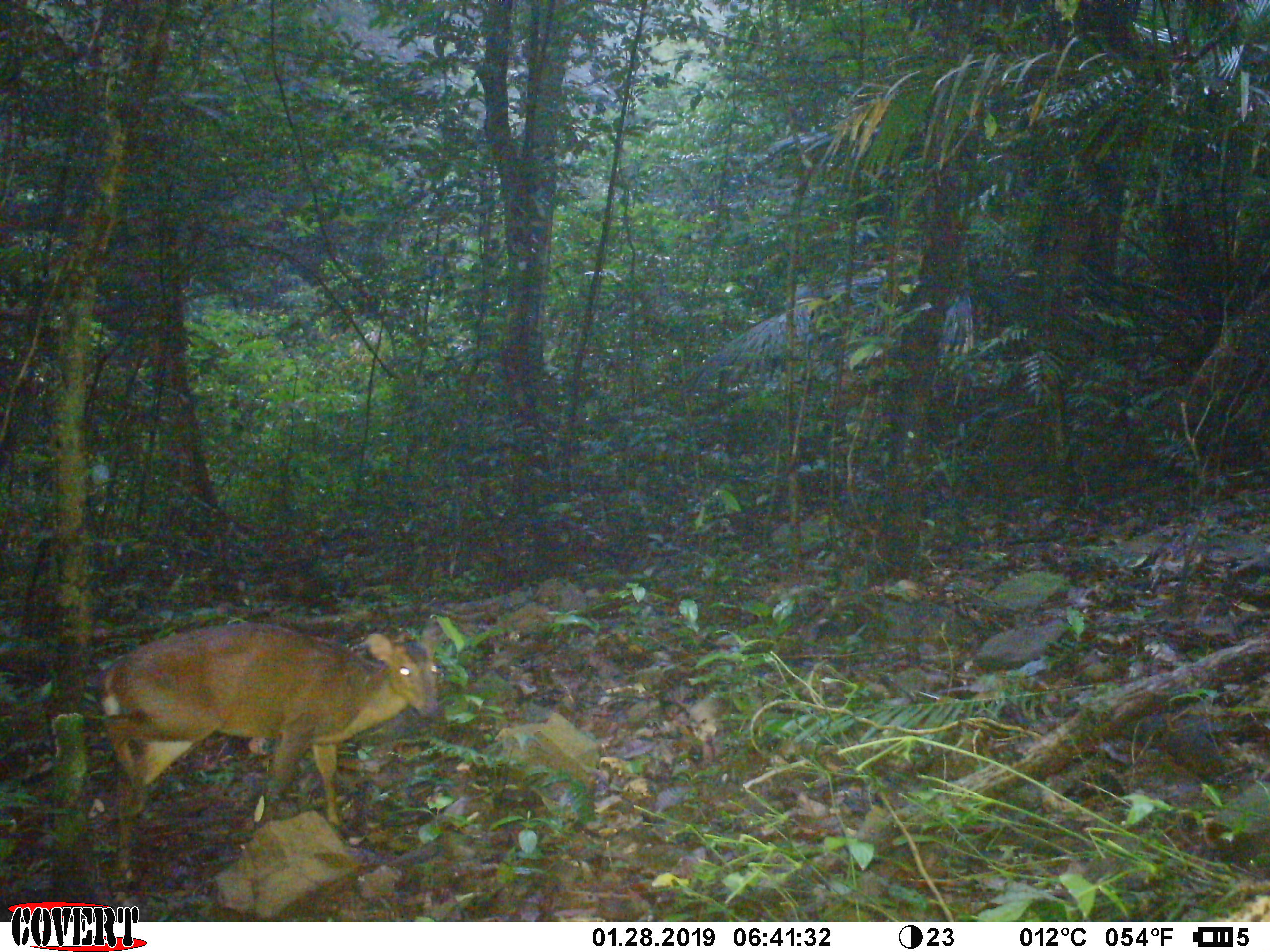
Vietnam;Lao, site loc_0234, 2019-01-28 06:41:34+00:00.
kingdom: Animalia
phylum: Chordata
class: Mammalia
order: Artiodactyla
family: Cervidae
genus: Muntiacus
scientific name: Muntiacus vuquangensis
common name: large-antlered muntjac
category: large antlered muntjac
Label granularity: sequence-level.